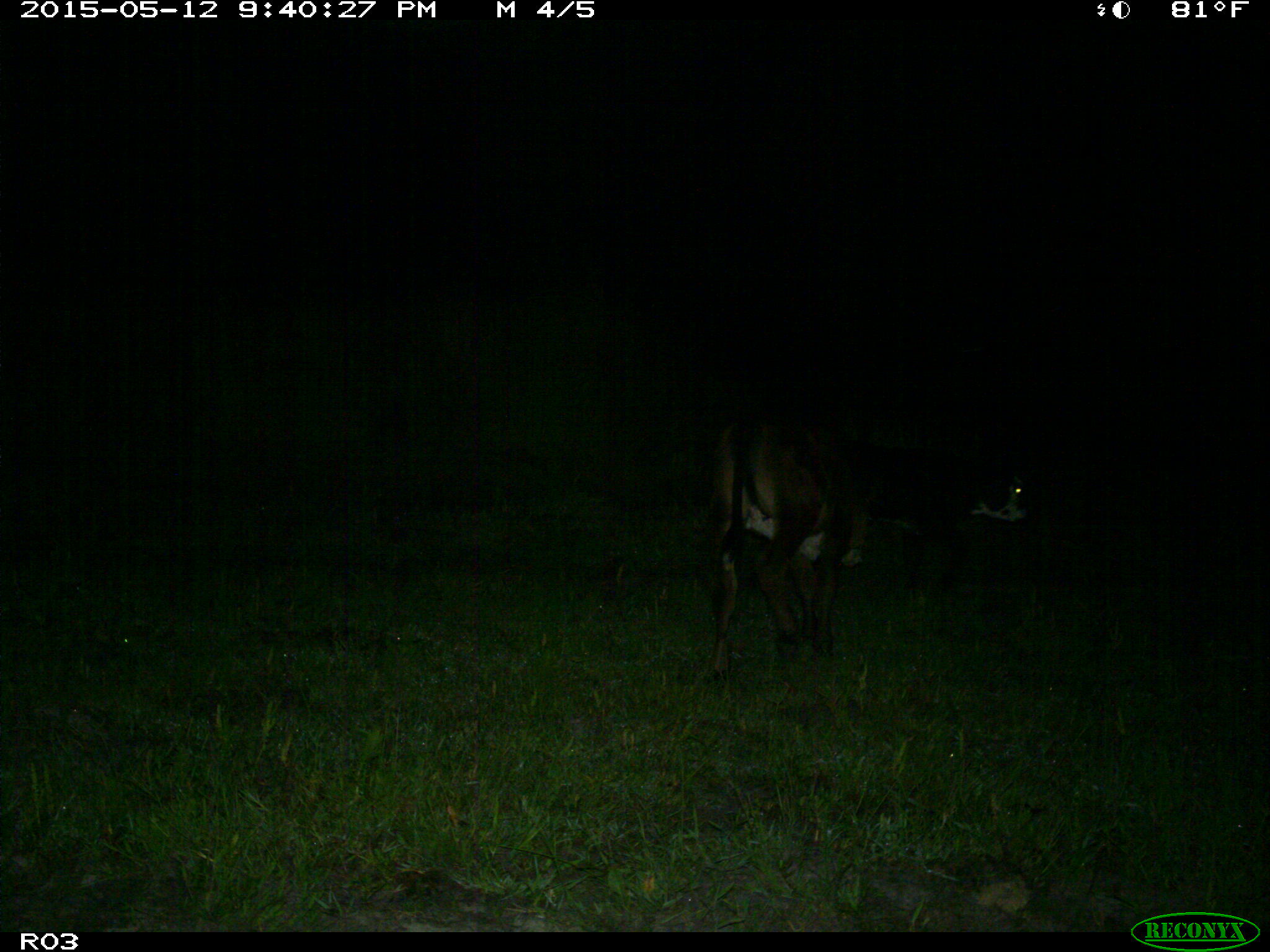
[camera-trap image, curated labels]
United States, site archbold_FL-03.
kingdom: Animalia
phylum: Chordata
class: Mammalia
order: Artiodactyla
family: Bovidae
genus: Bos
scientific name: Bos taurus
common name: domestic cow